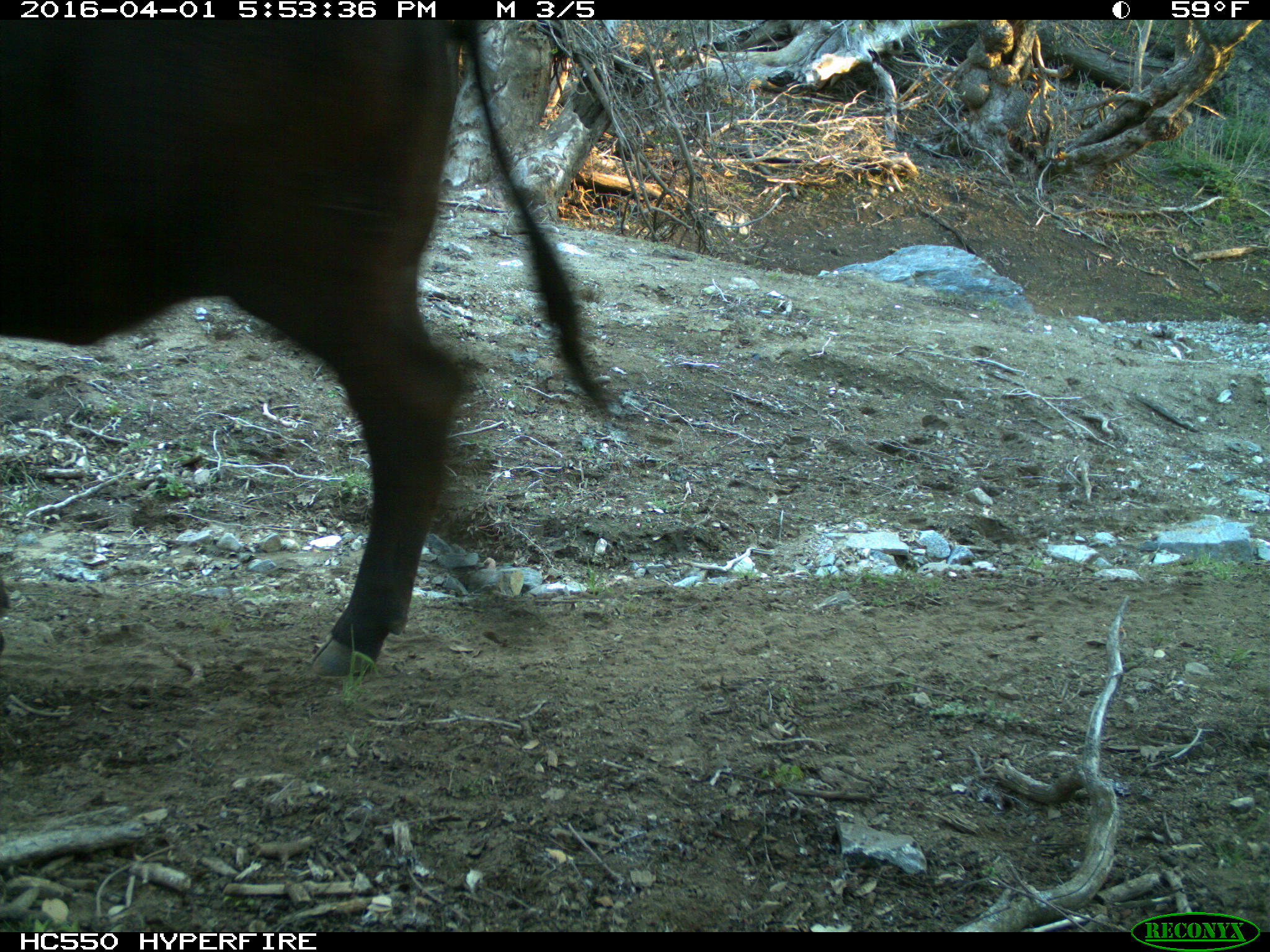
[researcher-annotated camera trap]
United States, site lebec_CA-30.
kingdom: Animalia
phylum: Chordata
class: Mammalia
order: Artiodactyla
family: Bovidae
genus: Bos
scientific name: Bos taurus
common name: domestic cow